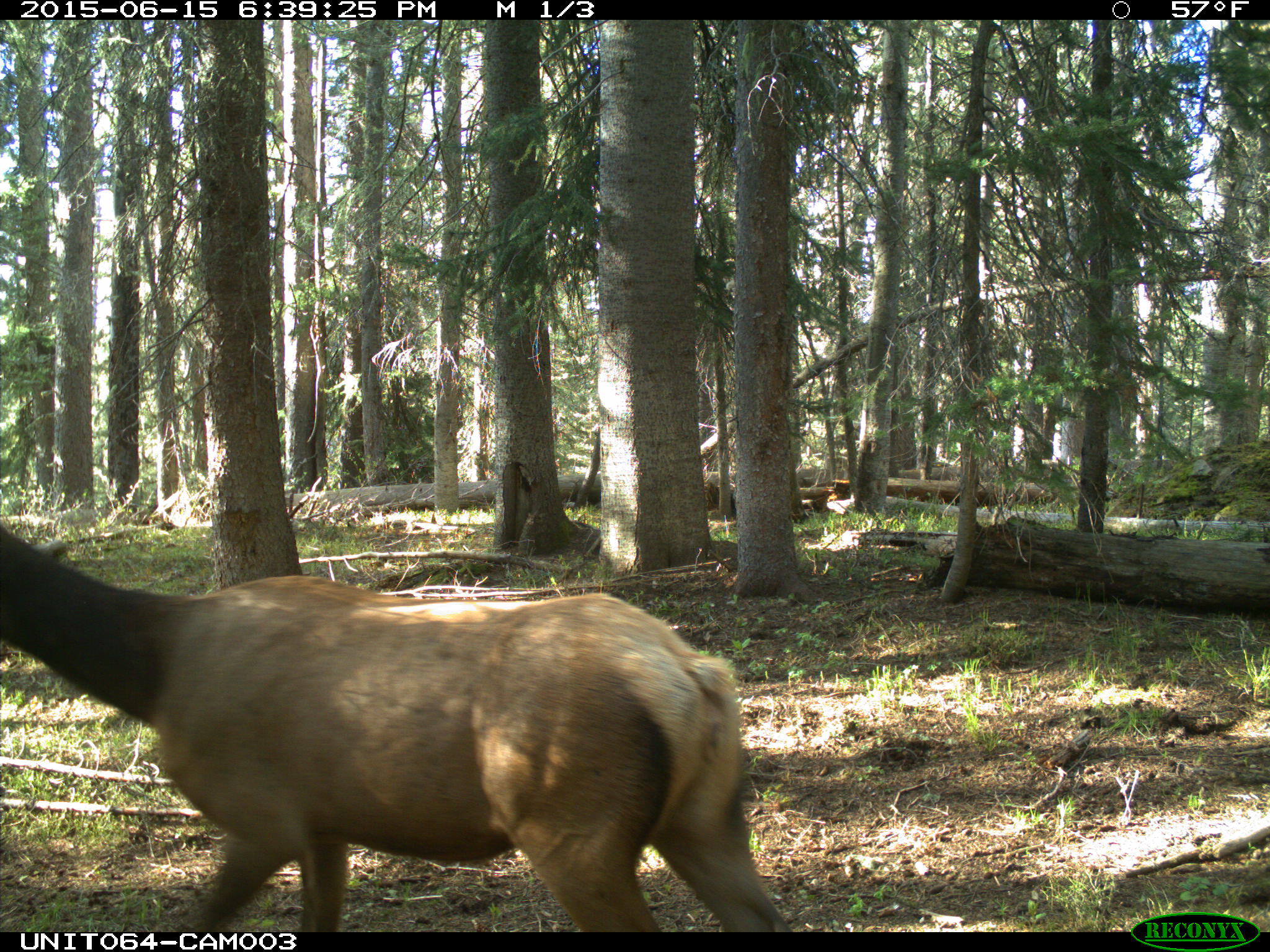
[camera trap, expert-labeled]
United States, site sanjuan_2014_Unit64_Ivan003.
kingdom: Animalia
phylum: Chordata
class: Mammalia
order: Artiodactyla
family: Cervidae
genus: Cervus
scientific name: Cervus elaphus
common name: red deer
Cervus elaphus (red deer).